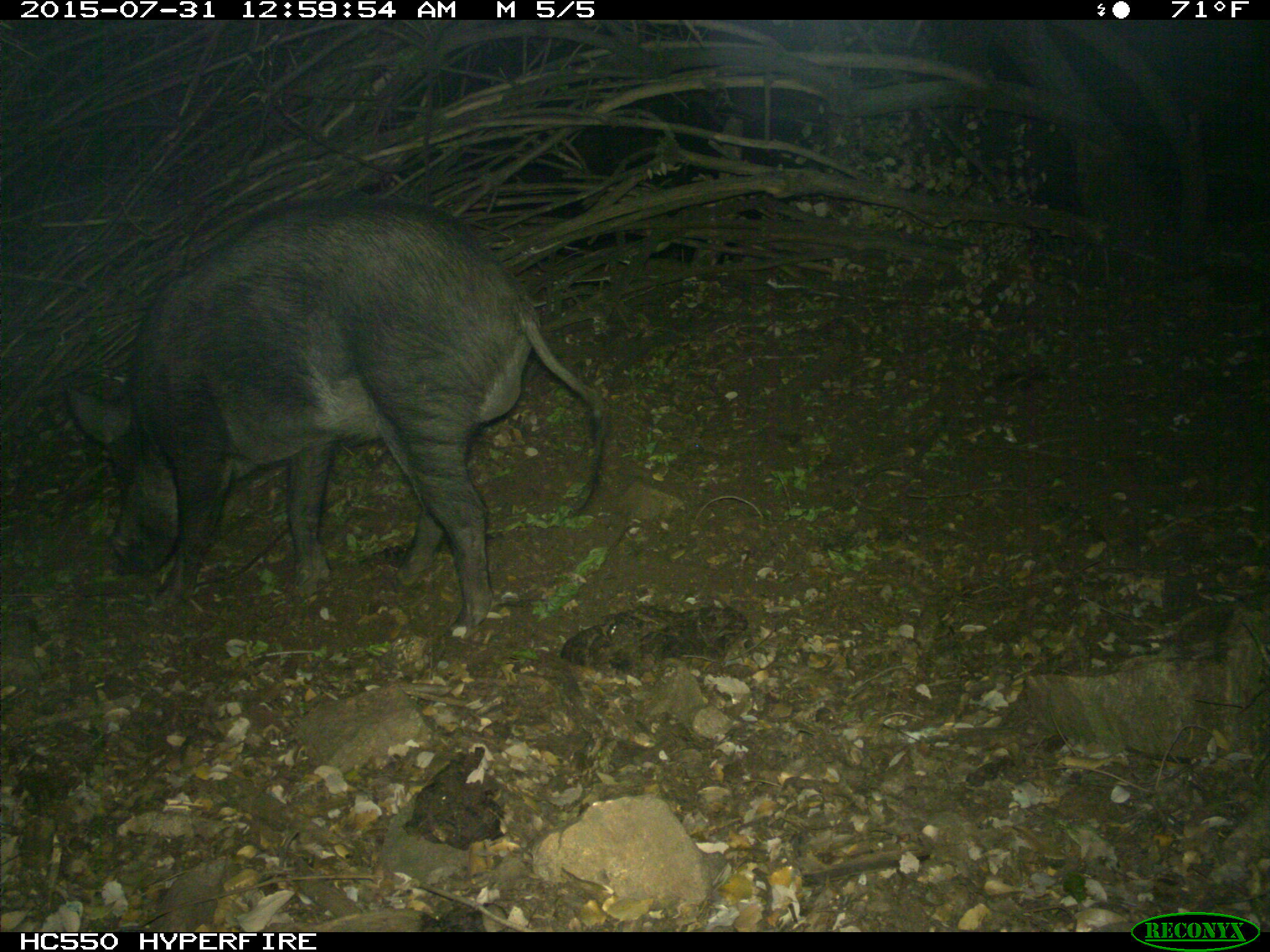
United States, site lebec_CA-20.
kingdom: Animalia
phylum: Chordata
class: Mammalia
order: Artiodactyla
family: Suidae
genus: Sus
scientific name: Sus scrofa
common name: wild boar